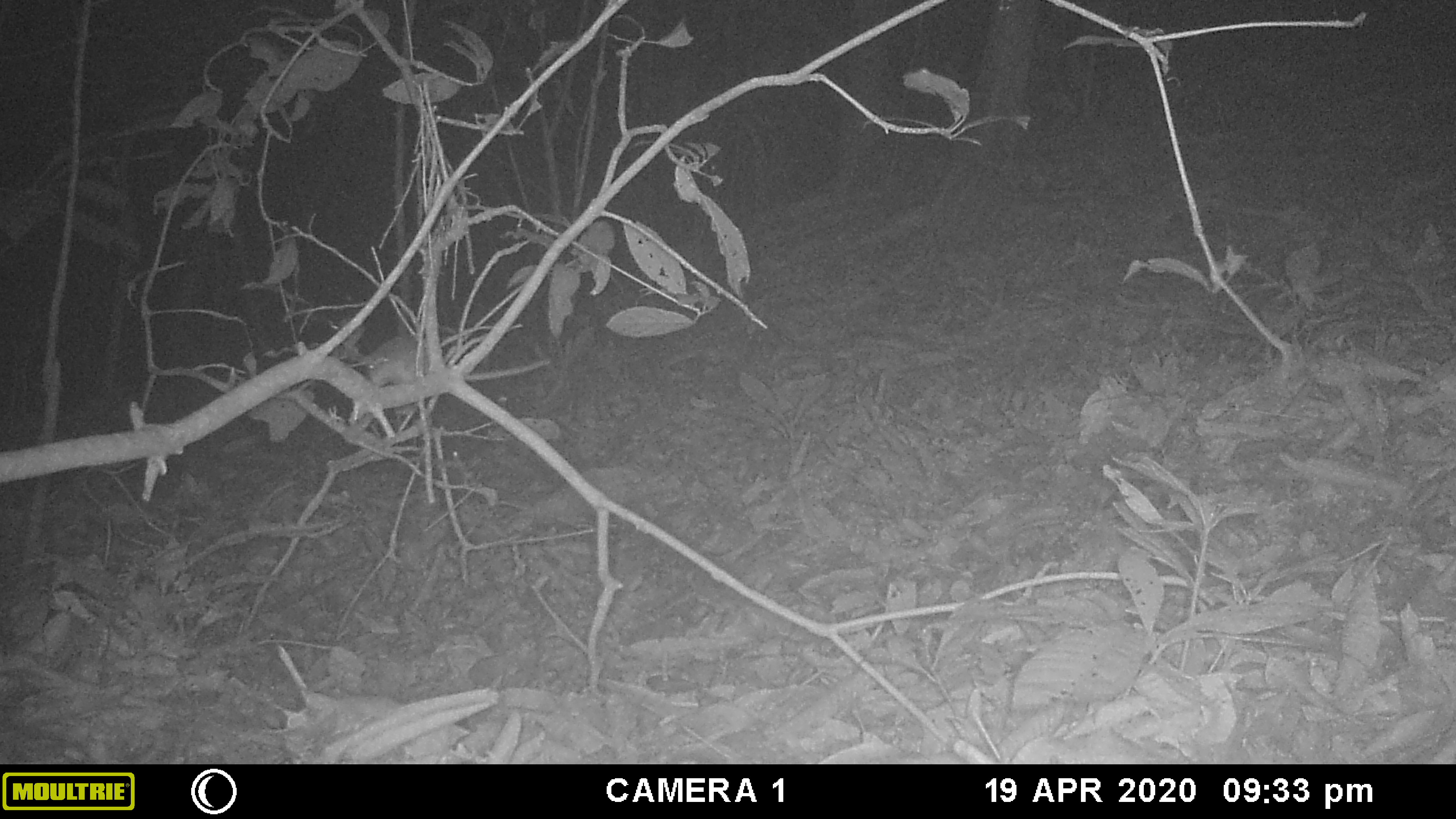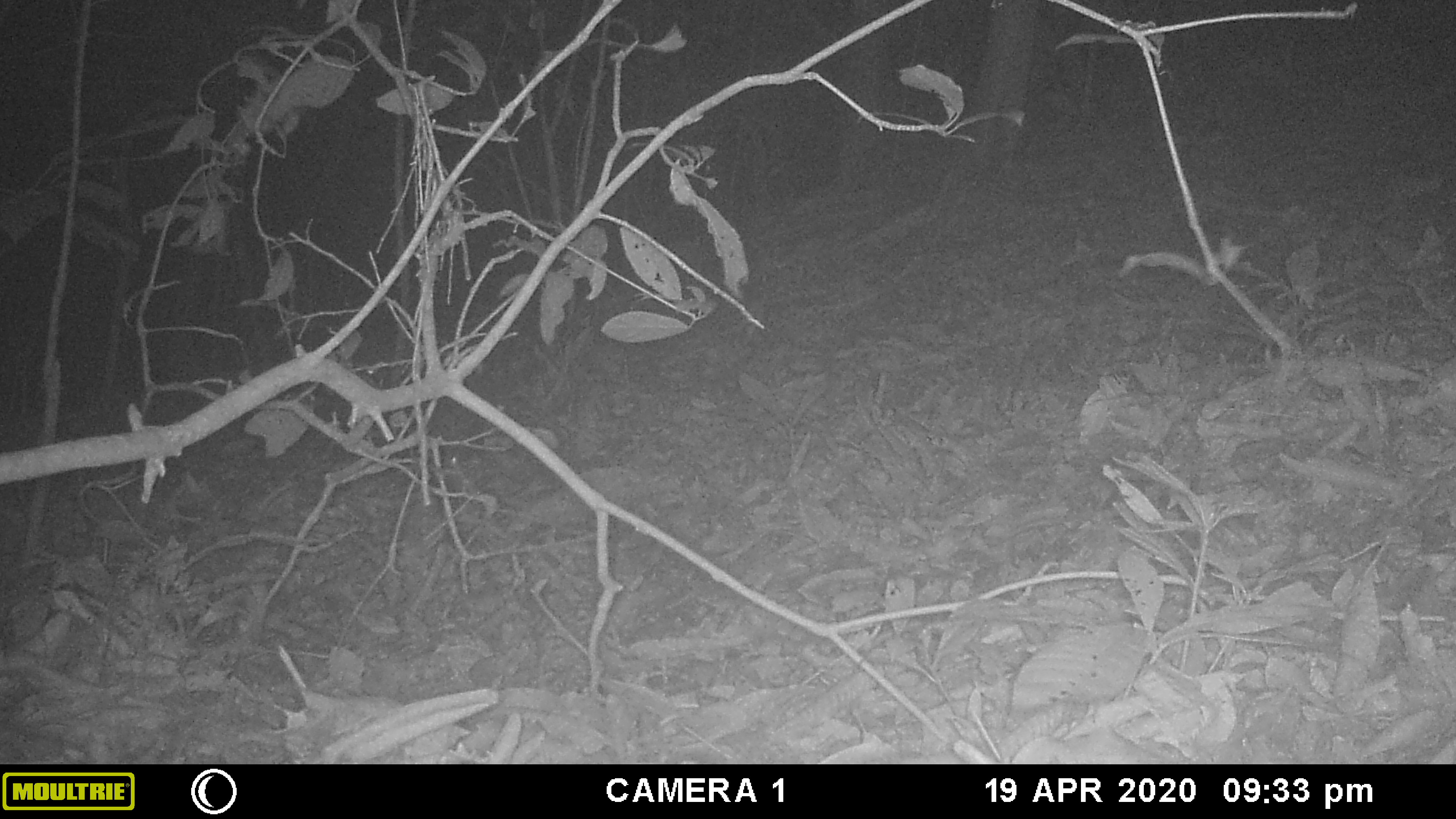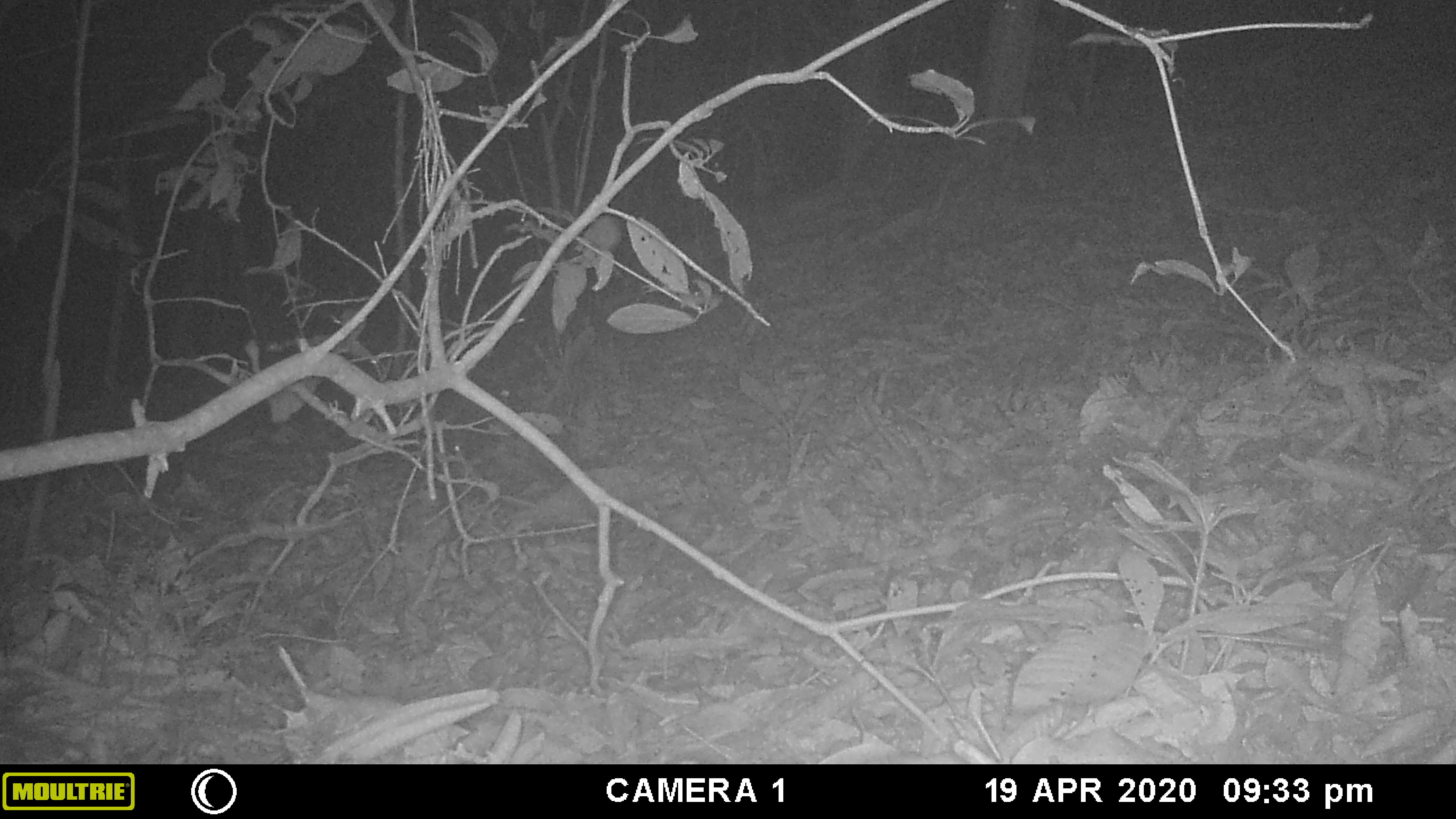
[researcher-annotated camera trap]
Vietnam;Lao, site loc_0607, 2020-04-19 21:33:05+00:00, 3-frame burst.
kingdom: Animalia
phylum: Chordata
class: Mammalia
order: Rodentia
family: Muridae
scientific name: Muridae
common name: old-world mice and rats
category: unidentified murid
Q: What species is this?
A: Unidentified murid (old-world mice and rats) (Muridae).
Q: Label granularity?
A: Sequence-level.